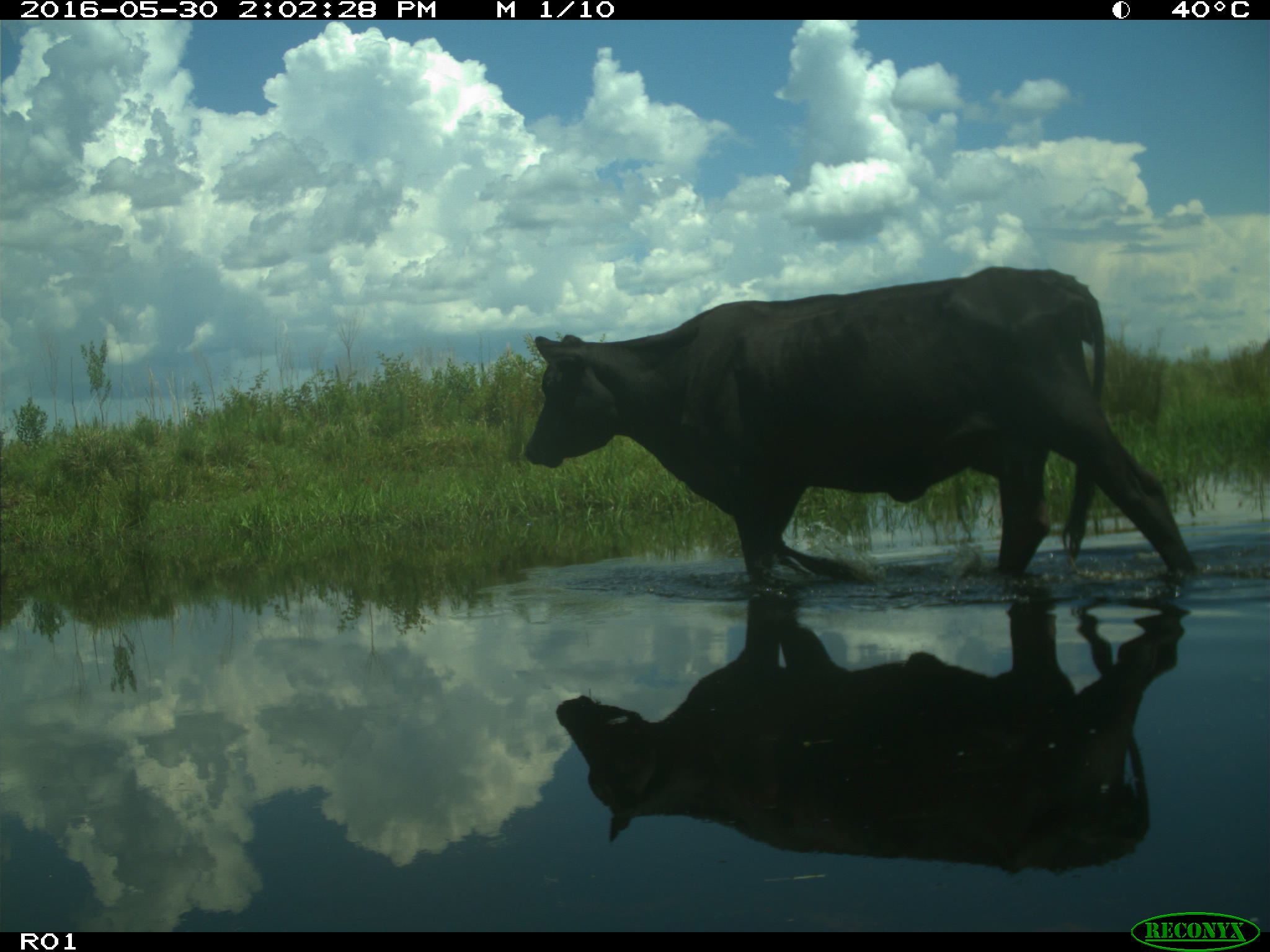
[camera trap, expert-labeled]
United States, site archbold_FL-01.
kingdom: Animalia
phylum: Chordata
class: Mammalia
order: Artiodactyla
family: Bovidae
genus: Bos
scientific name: Bos taurus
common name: domestic cow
Bos taurus (domestic cow).